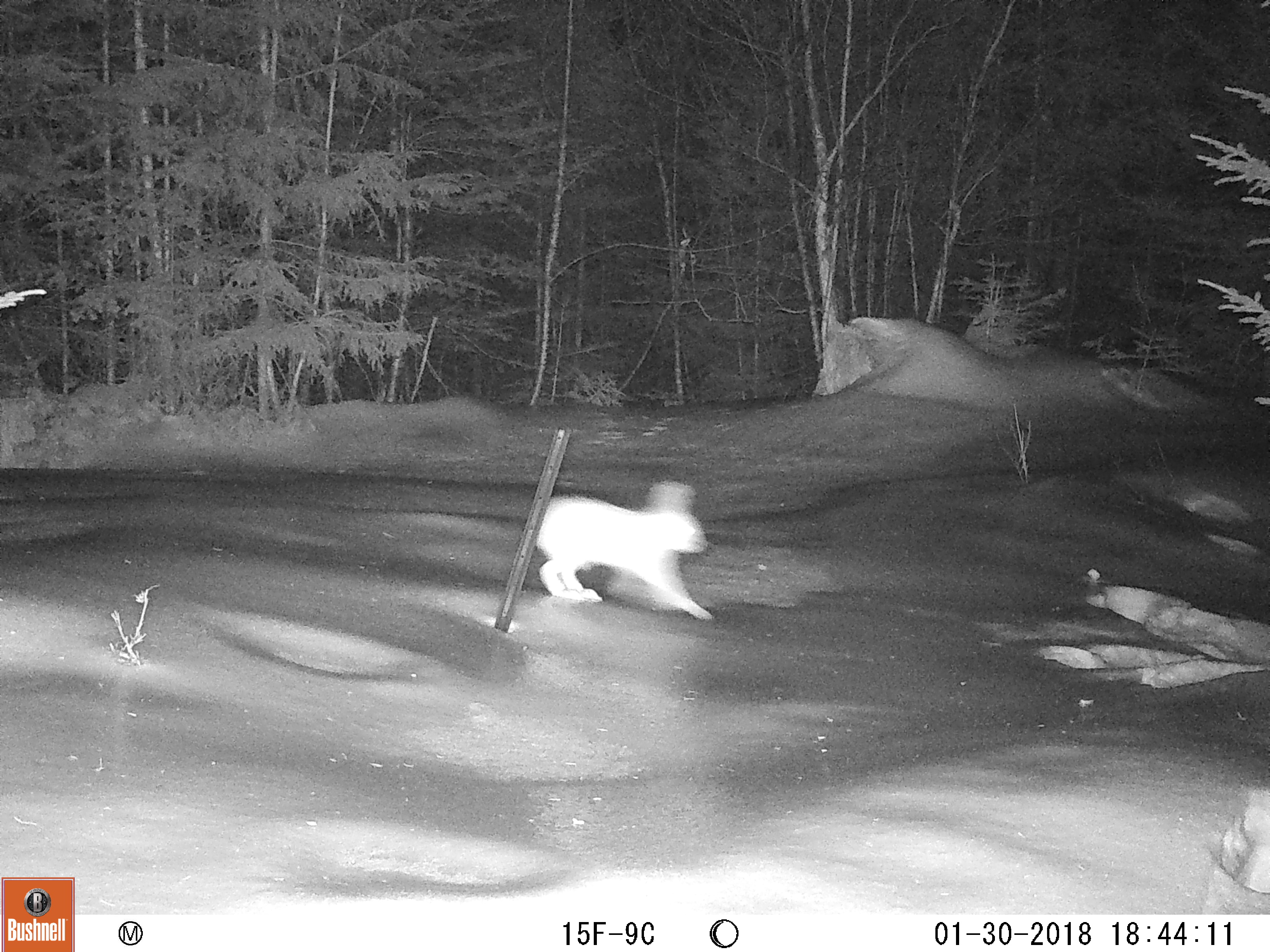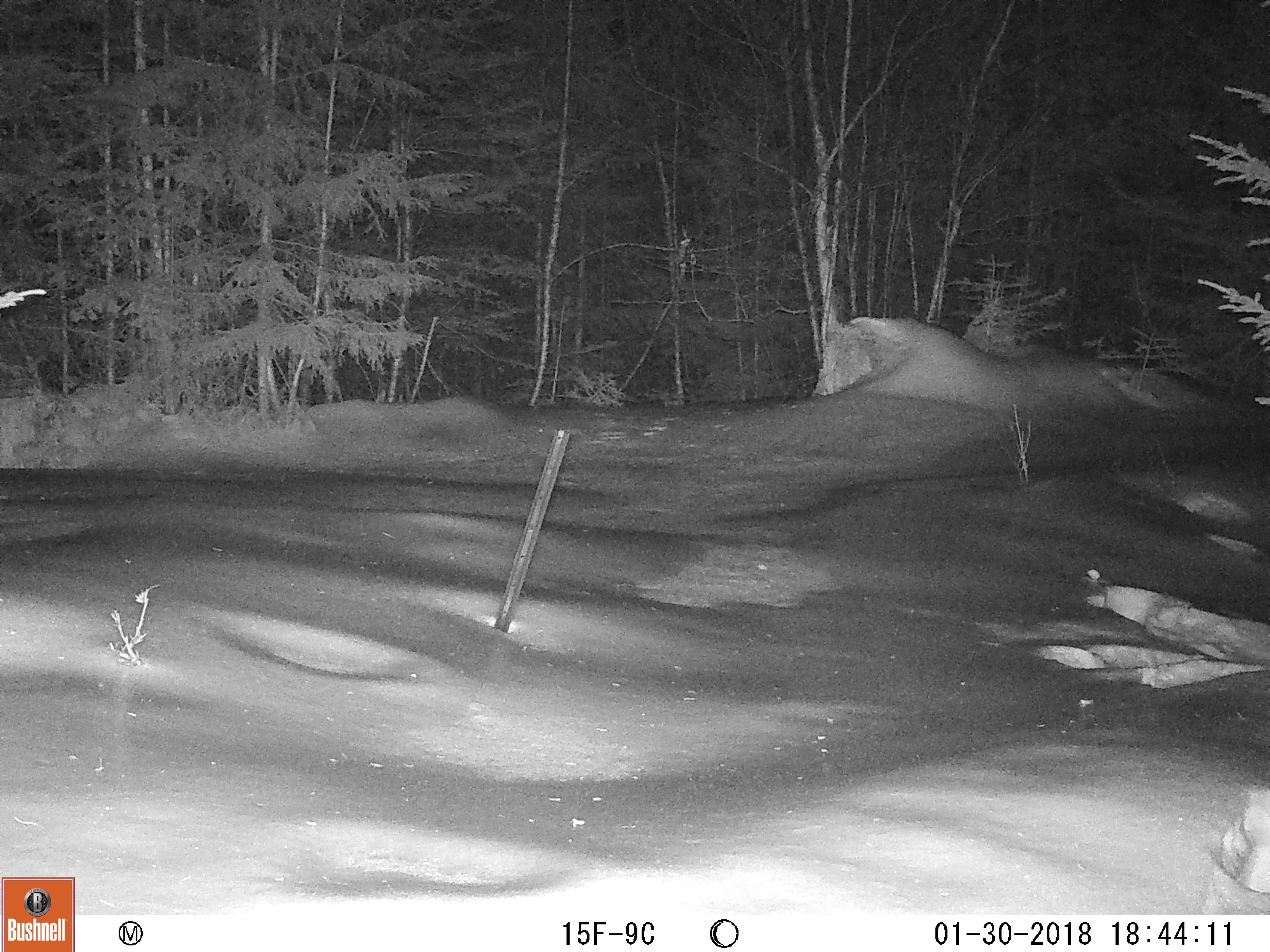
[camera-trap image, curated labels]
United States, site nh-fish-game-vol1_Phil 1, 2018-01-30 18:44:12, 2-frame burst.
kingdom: Animalia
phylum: Chordata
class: Mammalia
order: Lagomorpha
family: Leporidae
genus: Lepus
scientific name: Lepus americanus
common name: snowshoe hare